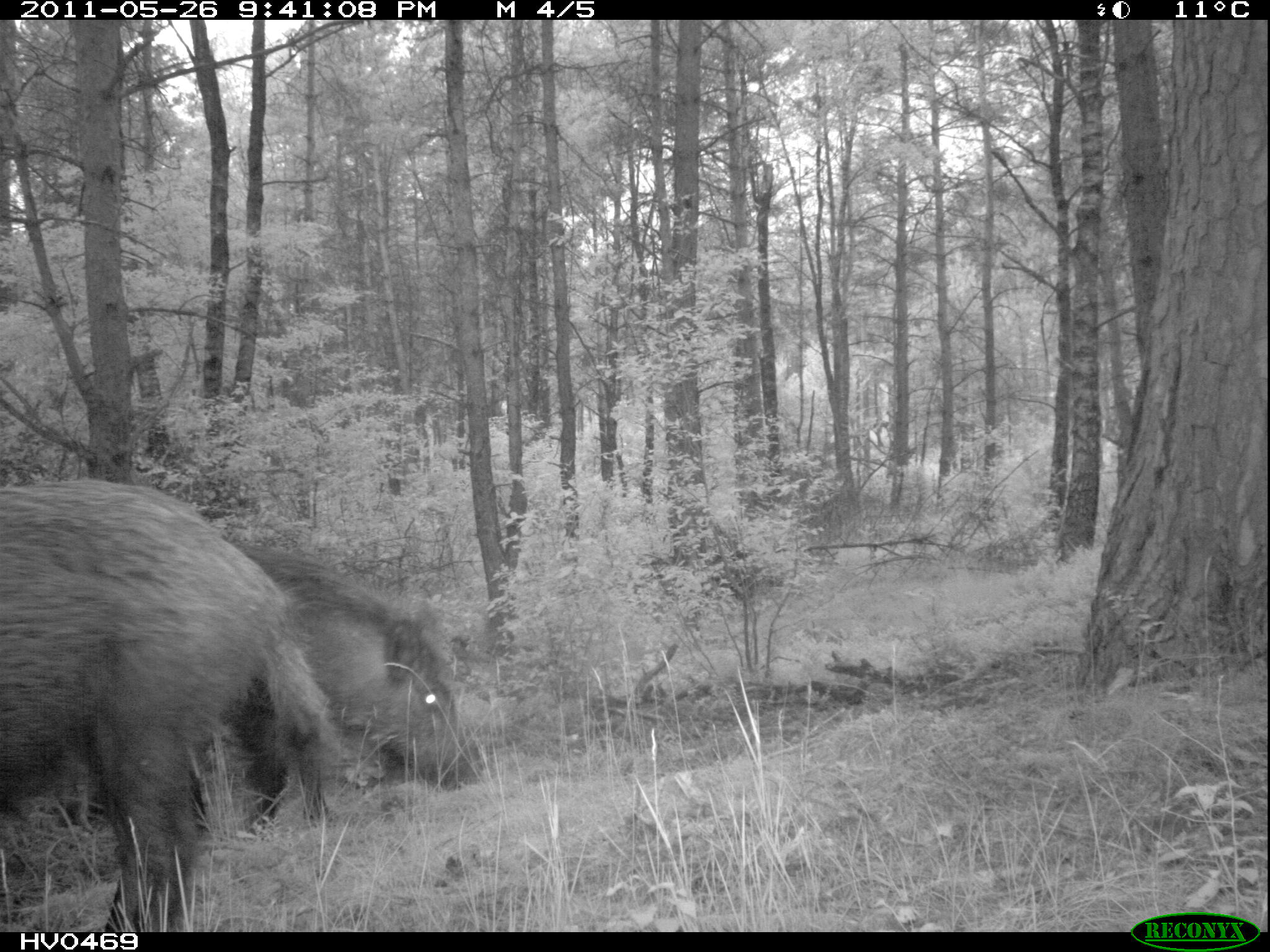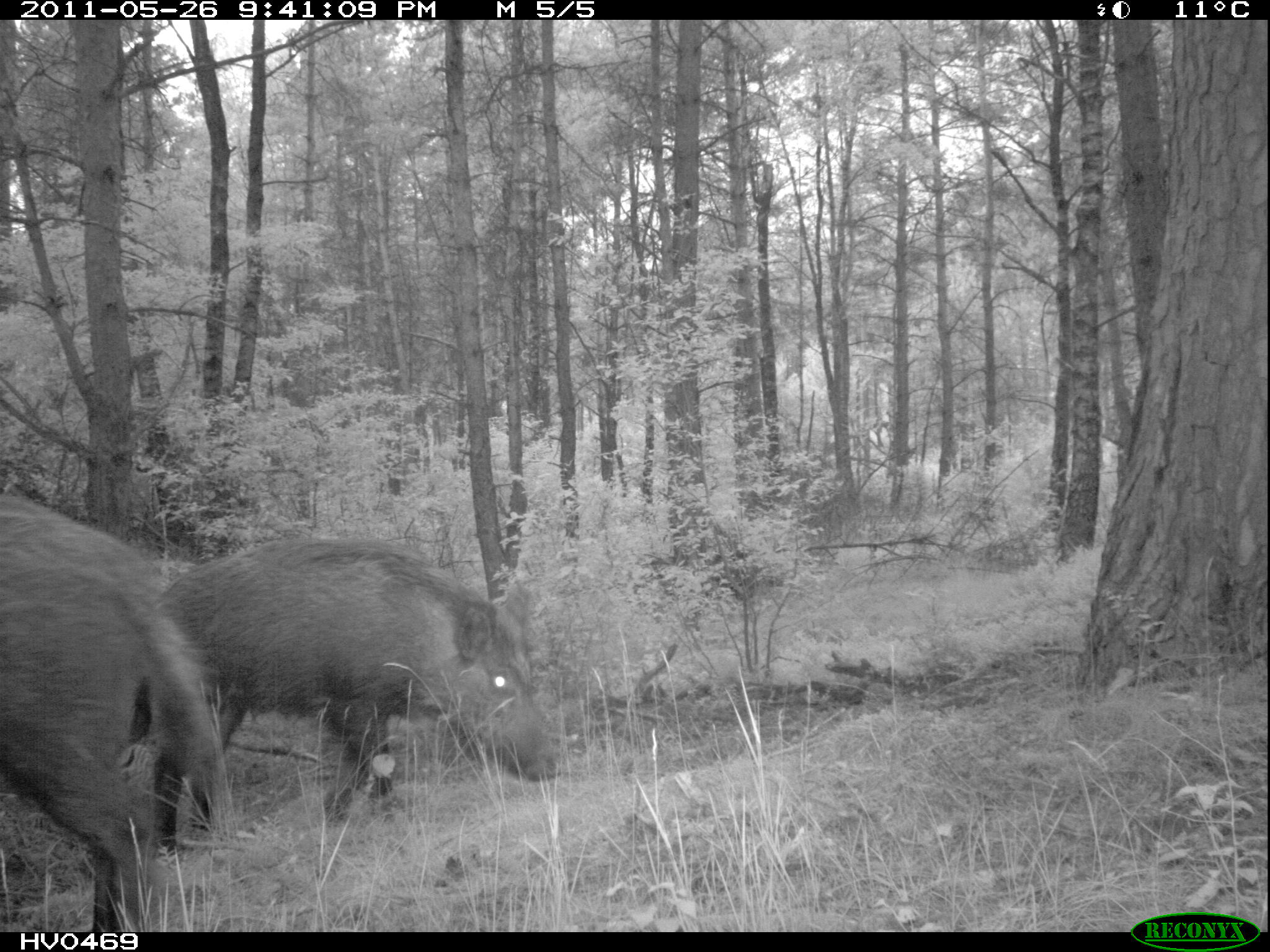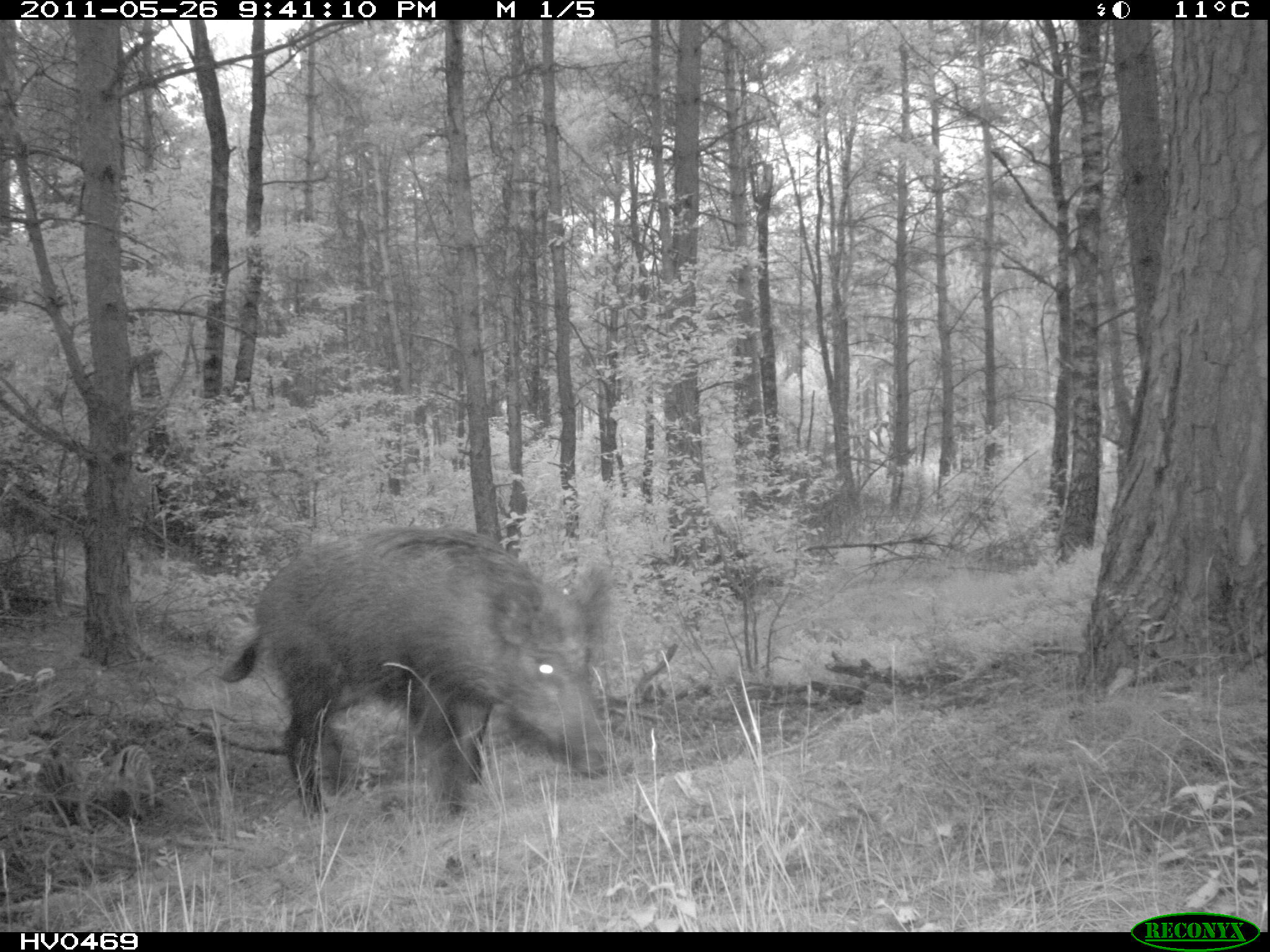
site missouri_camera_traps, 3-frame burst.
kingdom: Animalia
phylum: Chordata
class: Mammalia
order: Artiodactyla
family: Suidae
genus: Sus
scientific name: Sus scrofa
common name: wild boar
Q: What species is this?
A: Wild boar (Sus scrofa).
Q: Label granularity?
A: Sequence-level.